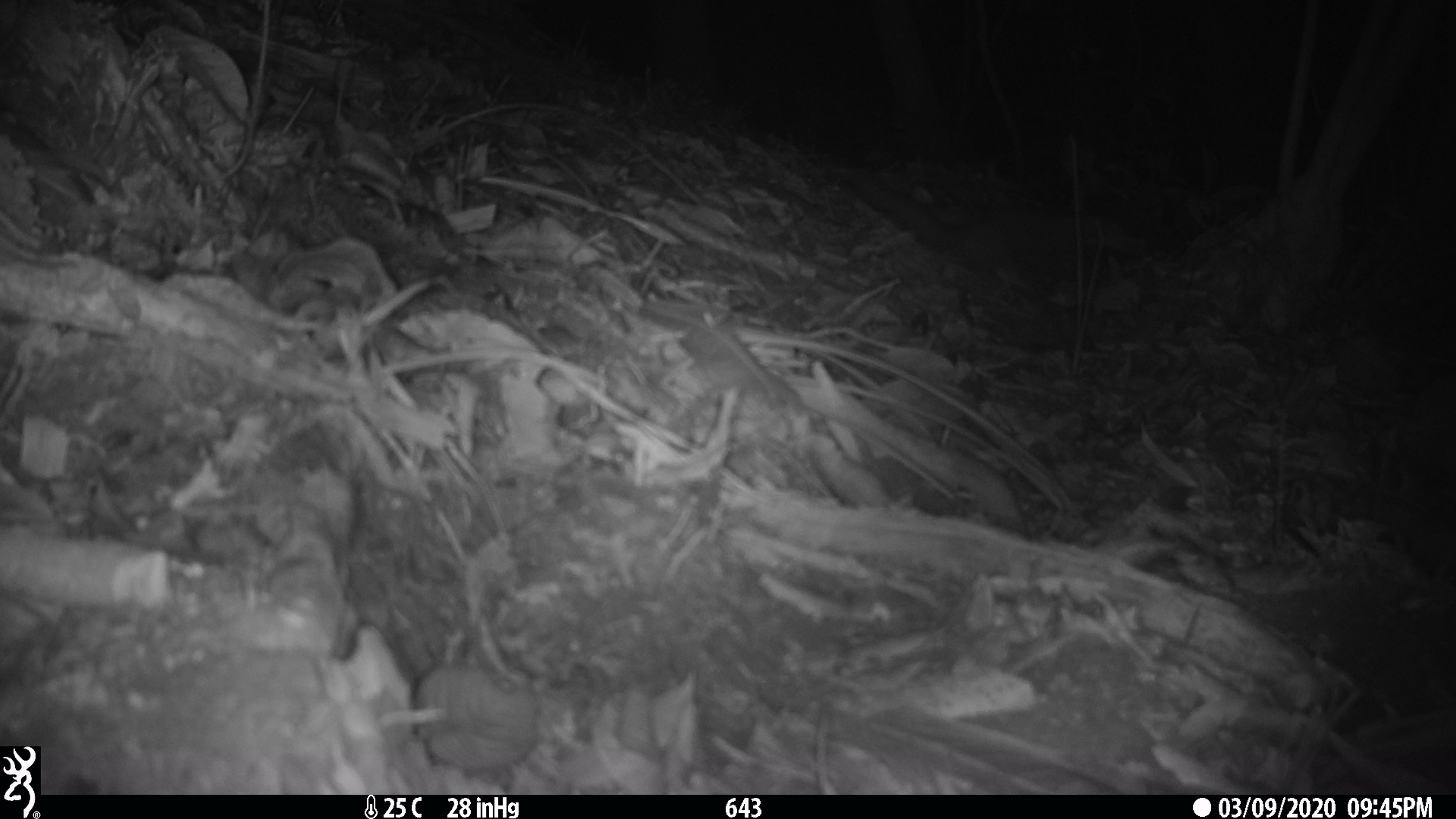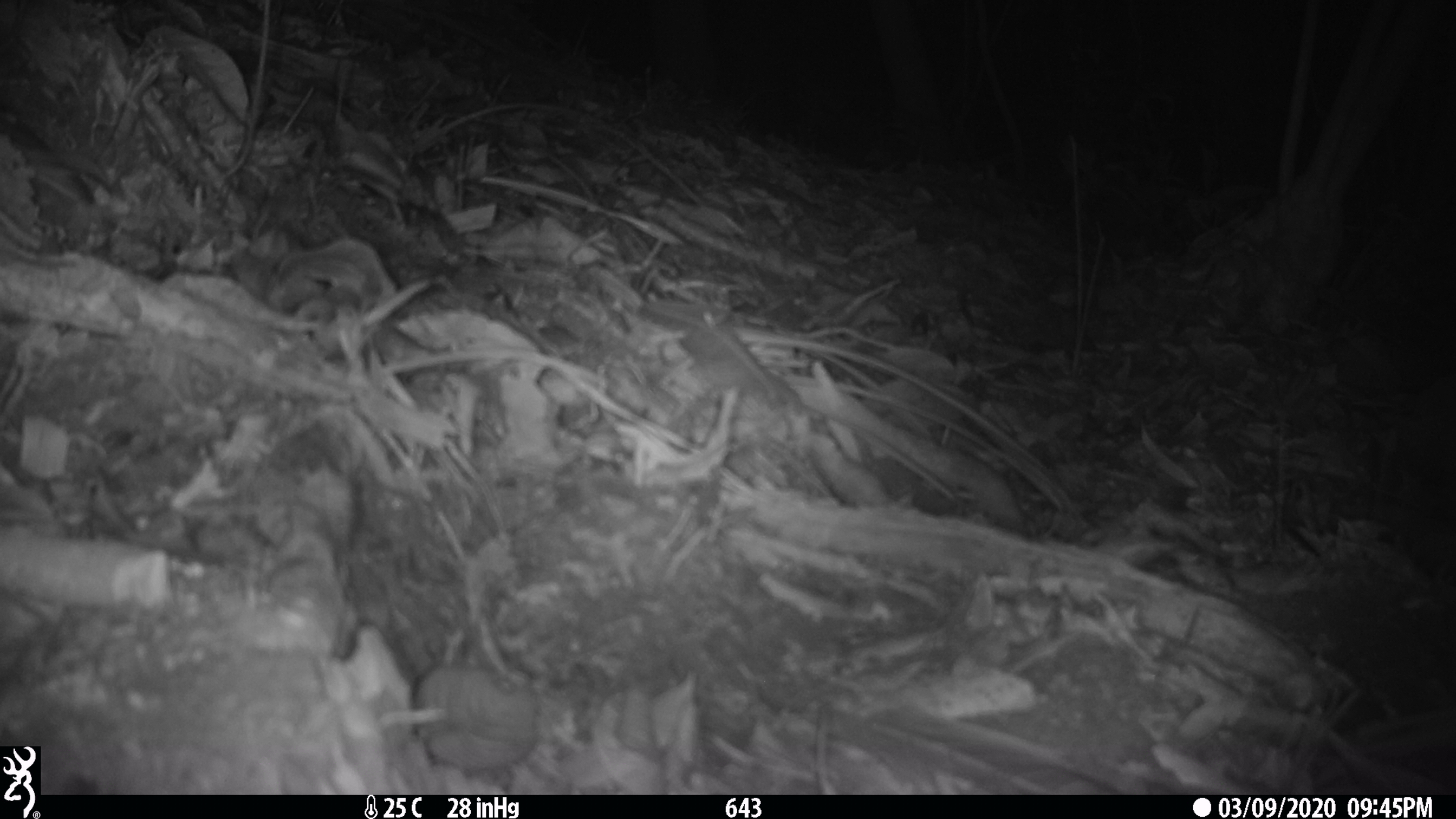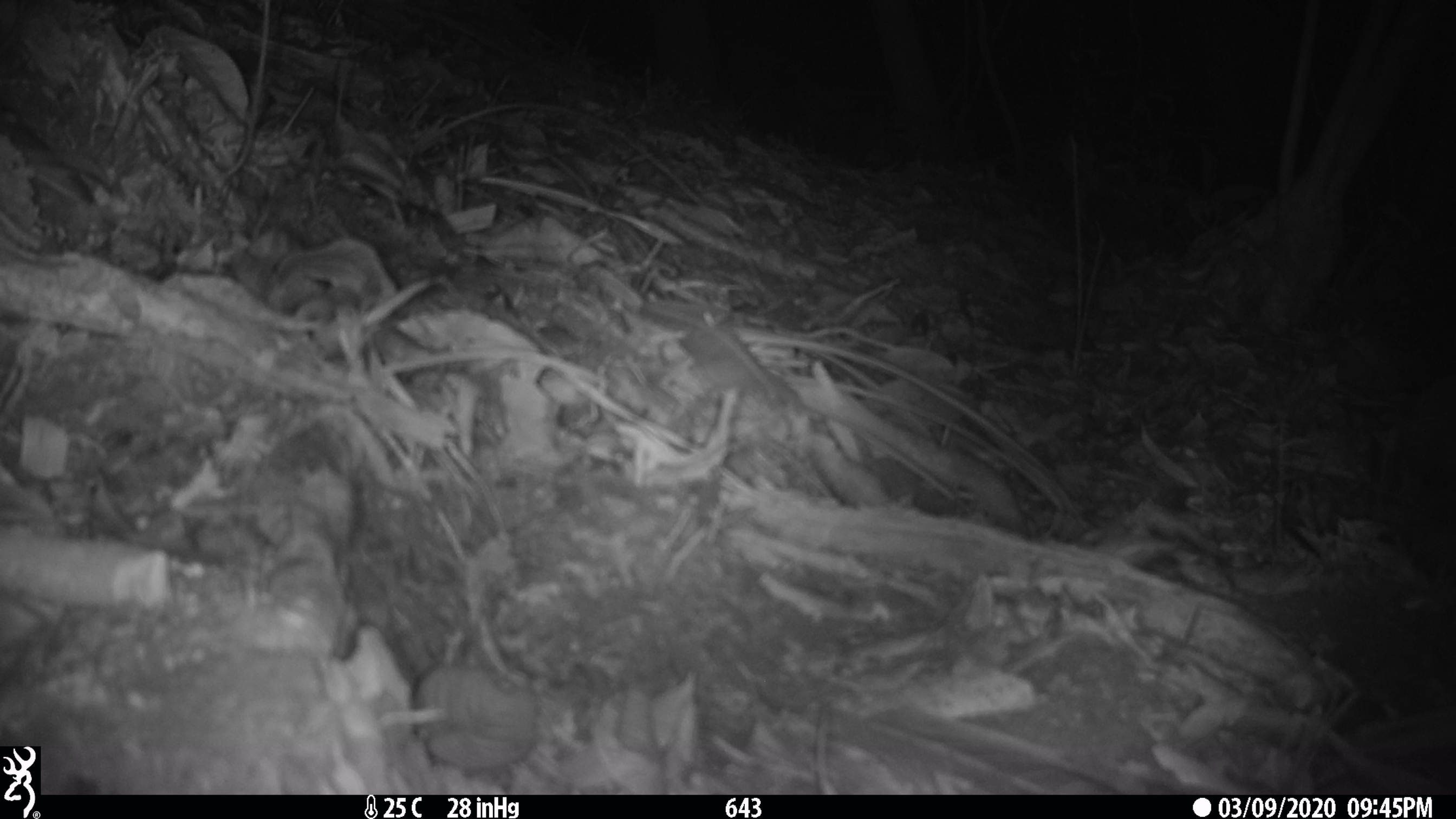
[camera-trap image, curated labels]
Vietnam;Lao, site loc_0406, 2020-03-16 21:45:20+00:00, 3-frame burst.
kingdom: Animalia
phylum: Chordata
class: Mammalia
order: Carnivora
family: Mustelidae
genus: Mustela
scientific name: Mustela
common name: weasel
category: unidentified weasel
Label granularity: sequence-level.